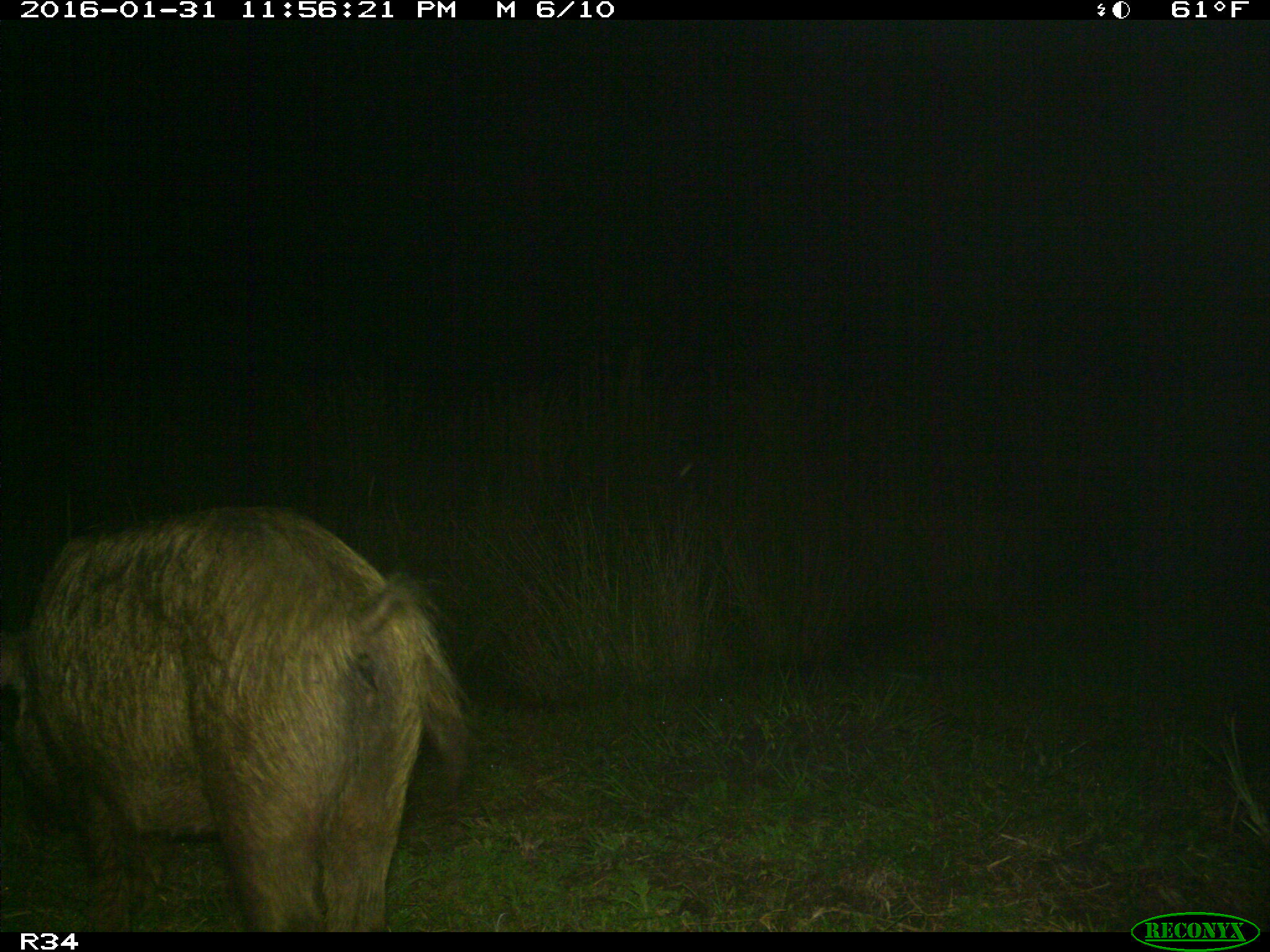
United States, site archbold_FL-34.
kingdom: Animalia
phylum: Chordata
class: Mammalia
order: Artiodactyla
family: Suidae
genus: Sus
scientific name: Sus scrofa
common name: wild boar